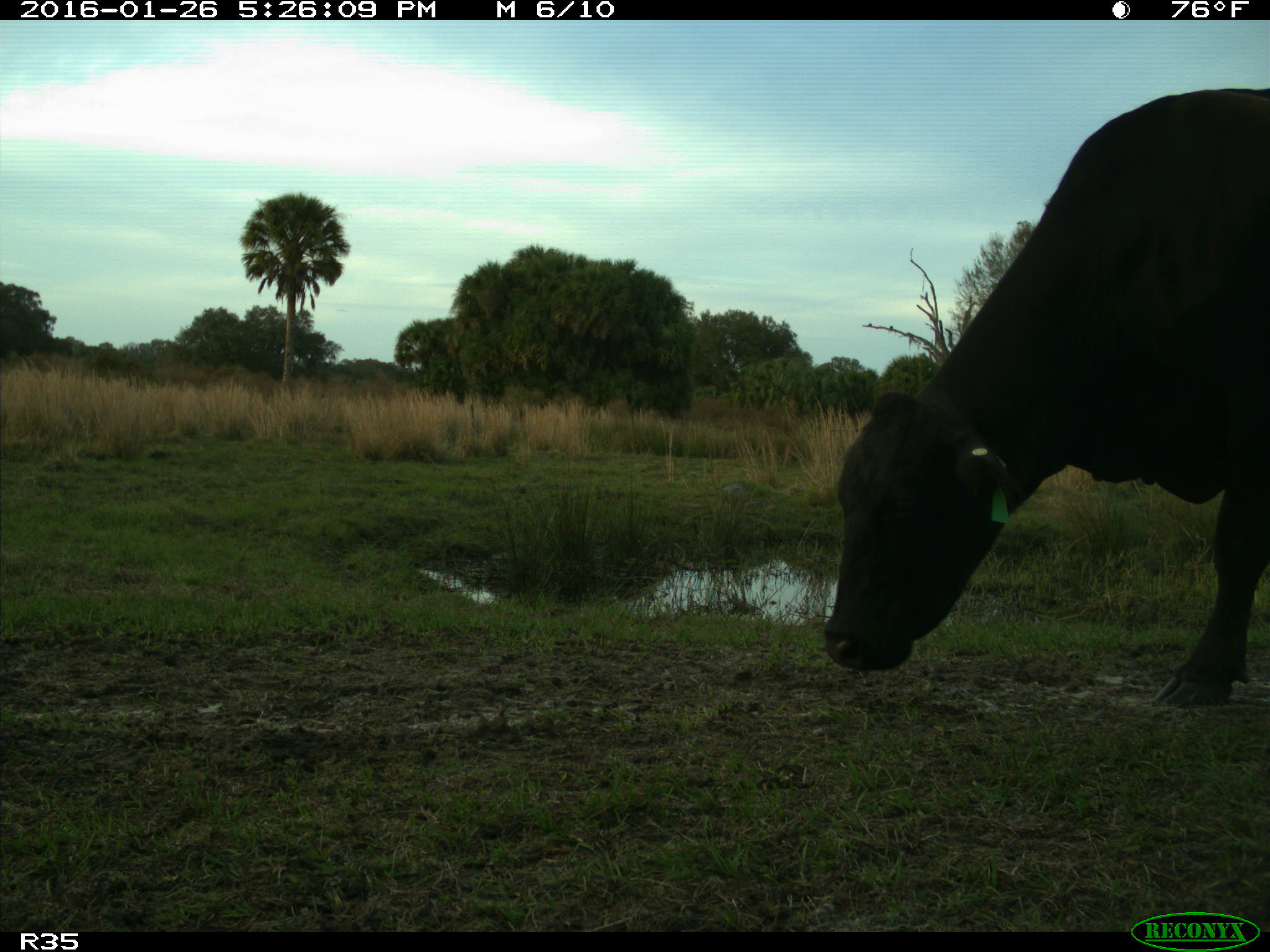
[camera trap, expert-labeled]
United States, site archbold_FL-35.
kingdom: Animalia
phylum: Chordata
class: Mammalia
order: Artiodactyla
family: Bovidae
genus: Bos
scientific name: Bos taurus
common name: domestic cow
Bos taurus (domestic cow).